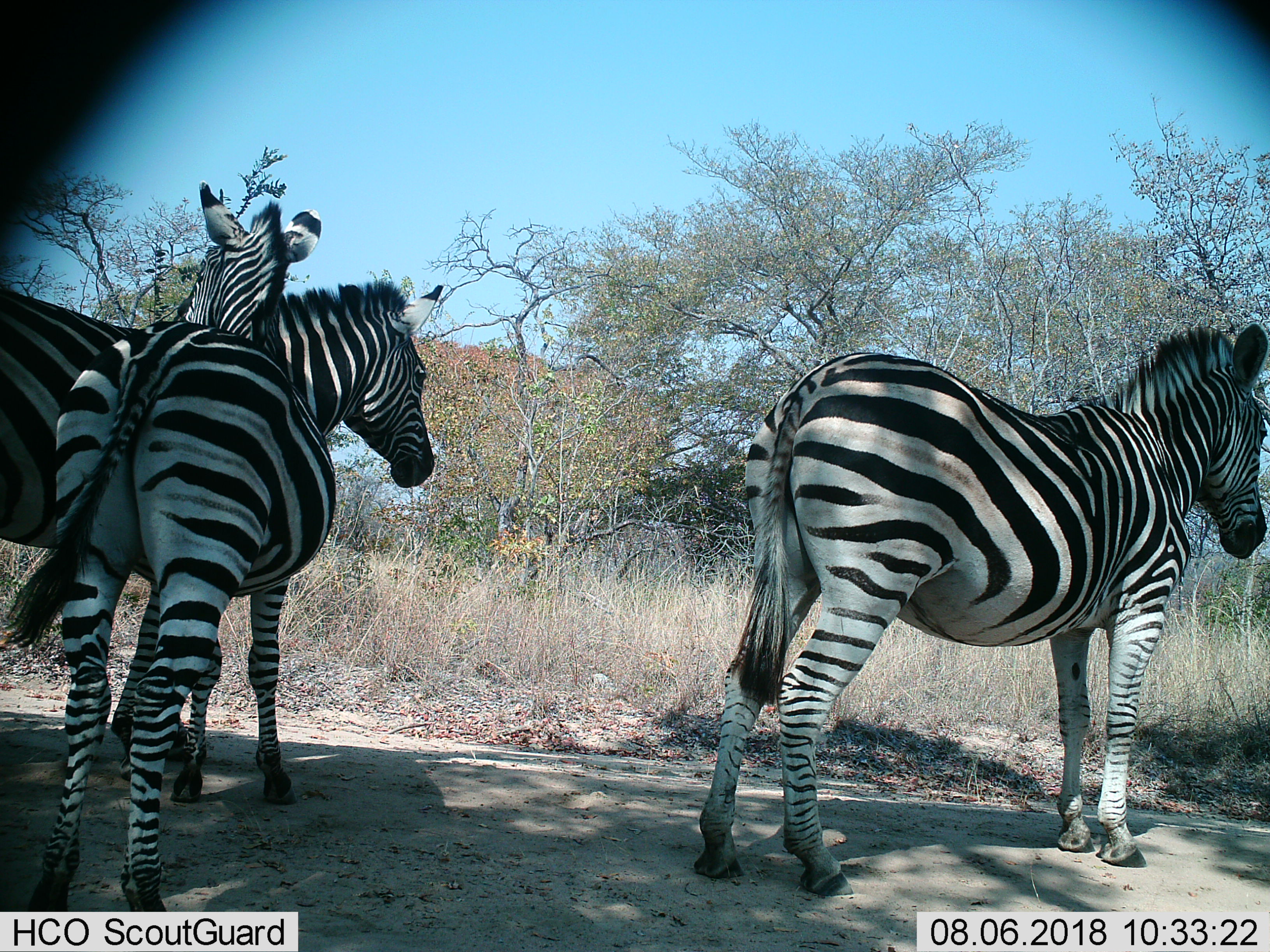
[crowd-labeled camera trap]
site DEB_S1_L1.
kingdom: Animalia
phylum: Chordata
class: Mammalia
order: Perissodactyla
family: Equidae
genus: Equus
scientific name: Equus quagga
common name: plains zebra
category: zebraplains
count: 3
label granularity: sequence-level